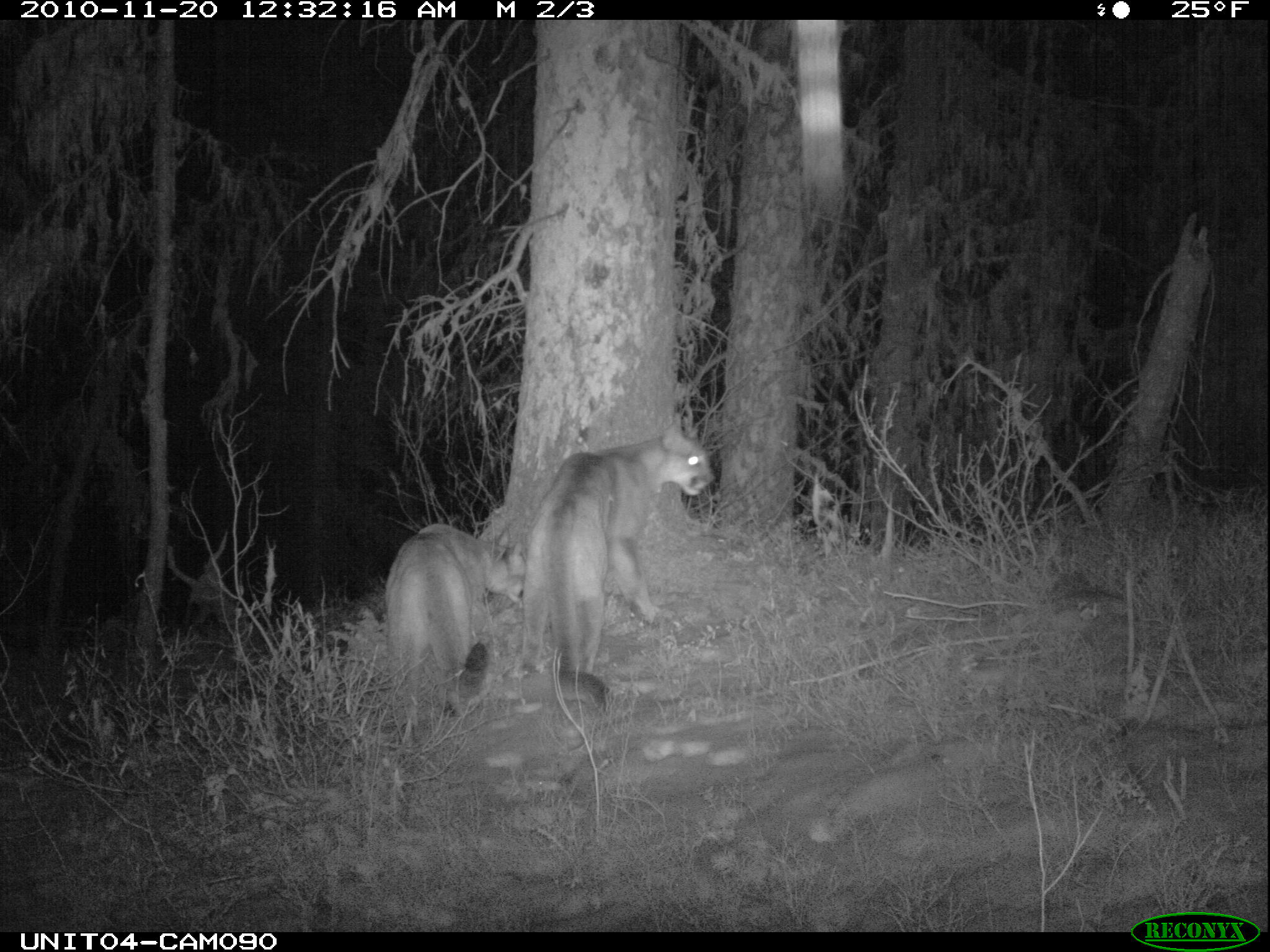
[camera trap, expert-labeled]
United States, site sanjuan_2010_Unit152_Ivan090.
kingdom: Animalia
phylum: Chordata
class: Mammalia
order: Carnivora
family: Felidae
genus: Puma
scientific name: Puma concolor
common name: mountain lion